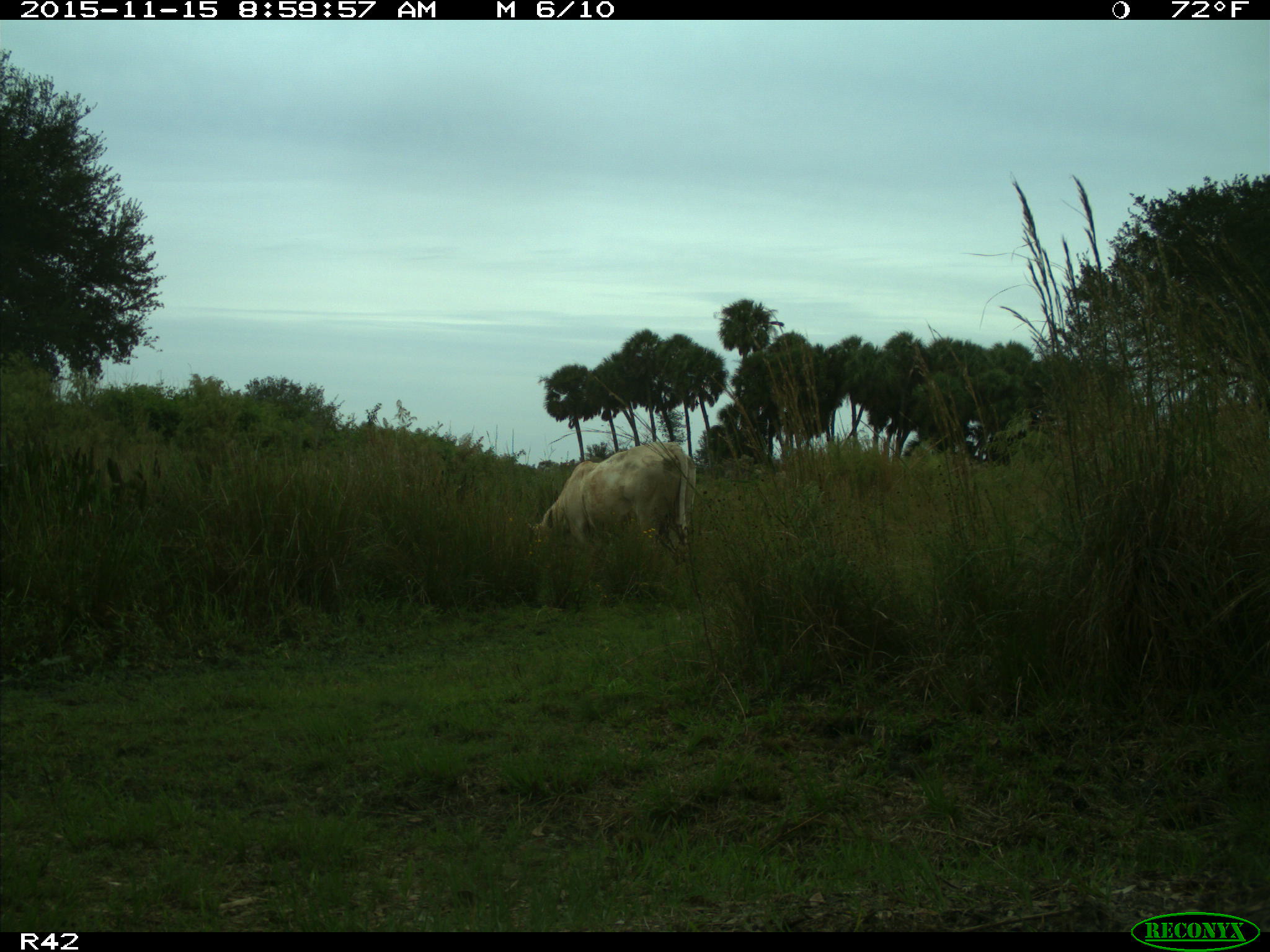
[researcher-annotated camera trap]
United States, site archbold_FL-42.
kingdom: Animalia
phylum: Chordata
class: Mammalia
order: Artiodactyla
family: Bovidae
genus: Bos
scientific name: Bos taurus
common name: domestic cow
Bos taurus (domestic cow).